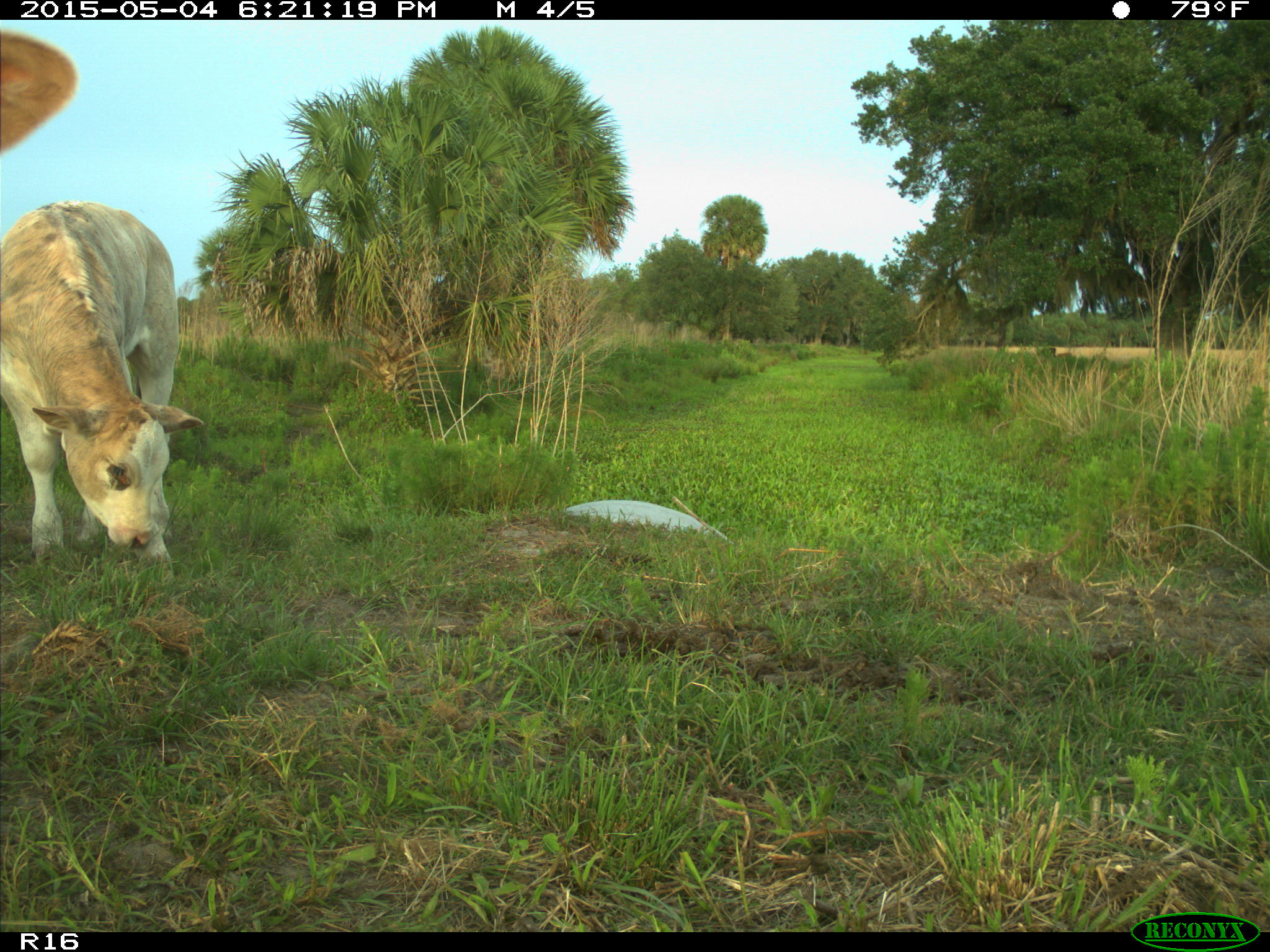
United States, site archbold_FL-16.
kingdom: Animalia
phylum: Chordata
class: Mammalia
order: Artiodactyla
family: Bovidae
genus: Bos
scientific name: Bos taurus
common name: domestic cow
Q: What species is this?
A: Bos taurus (domestic cow).